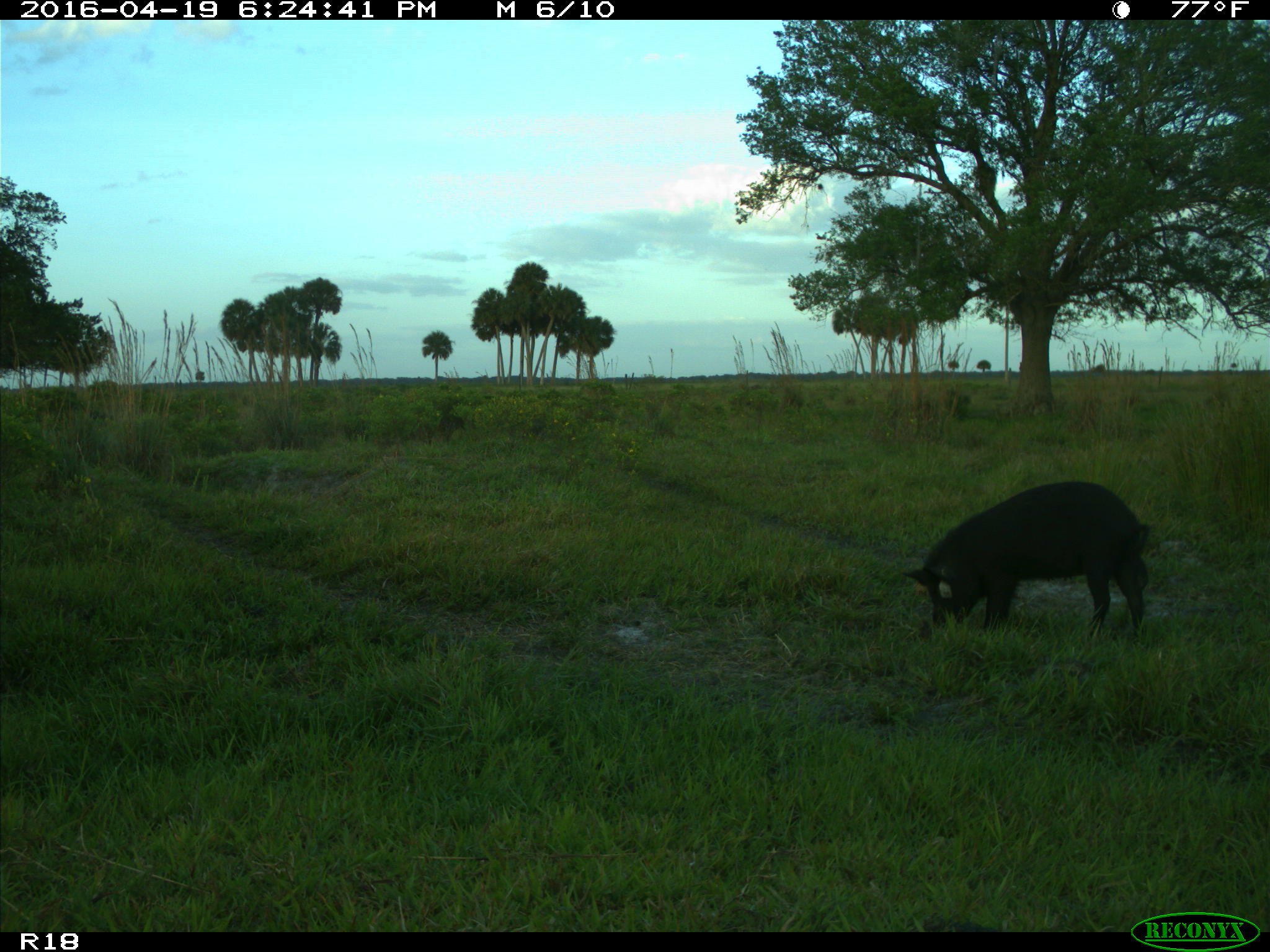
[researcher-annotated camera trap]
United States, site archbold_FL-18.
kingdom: Animalia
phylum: Chordata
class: Mammalia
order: Artiodactyla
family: Suidae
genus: Sus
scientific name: Sus scrofa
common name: wild boar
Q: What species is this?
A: Sus scrofa (wild boar).